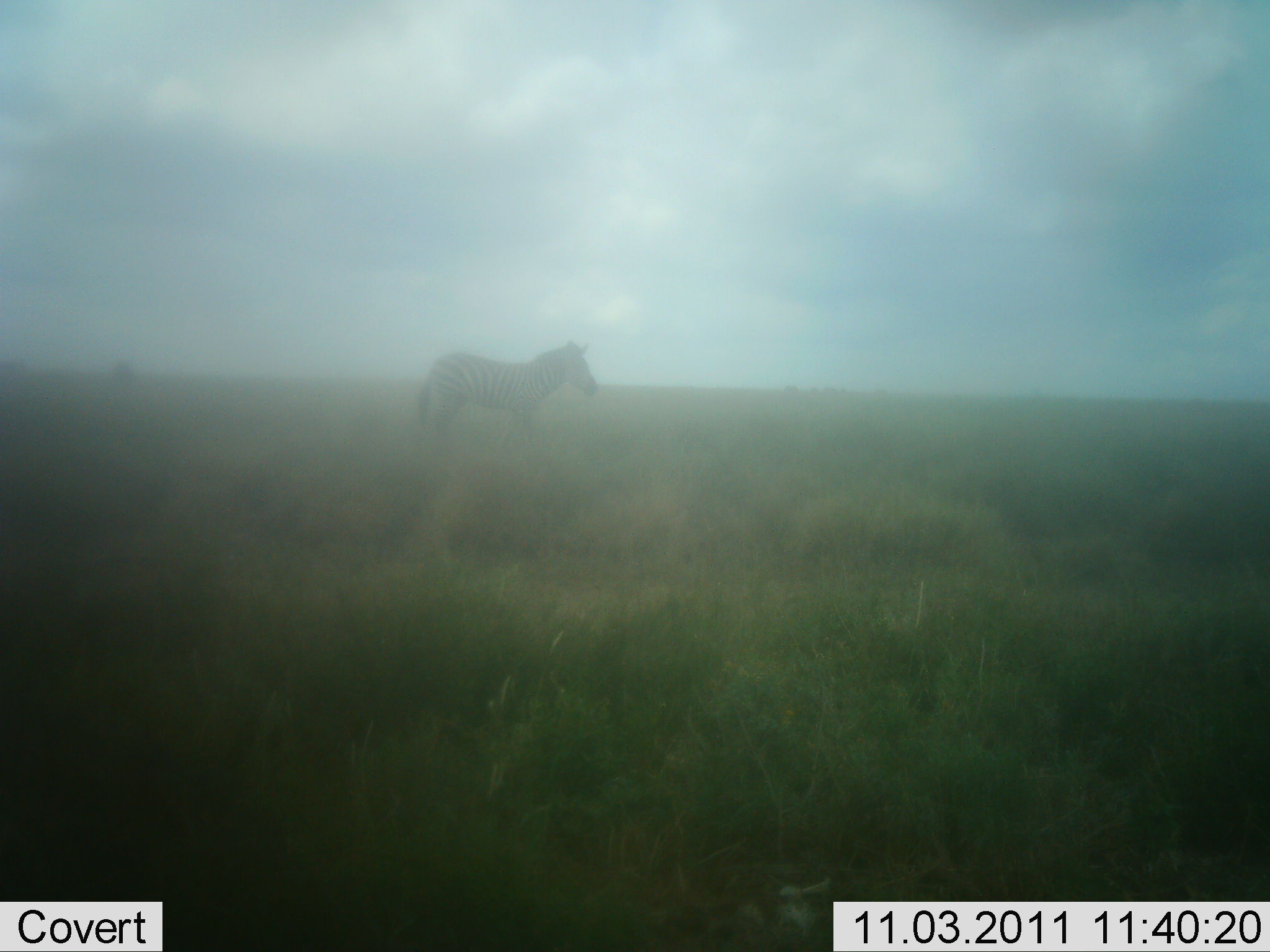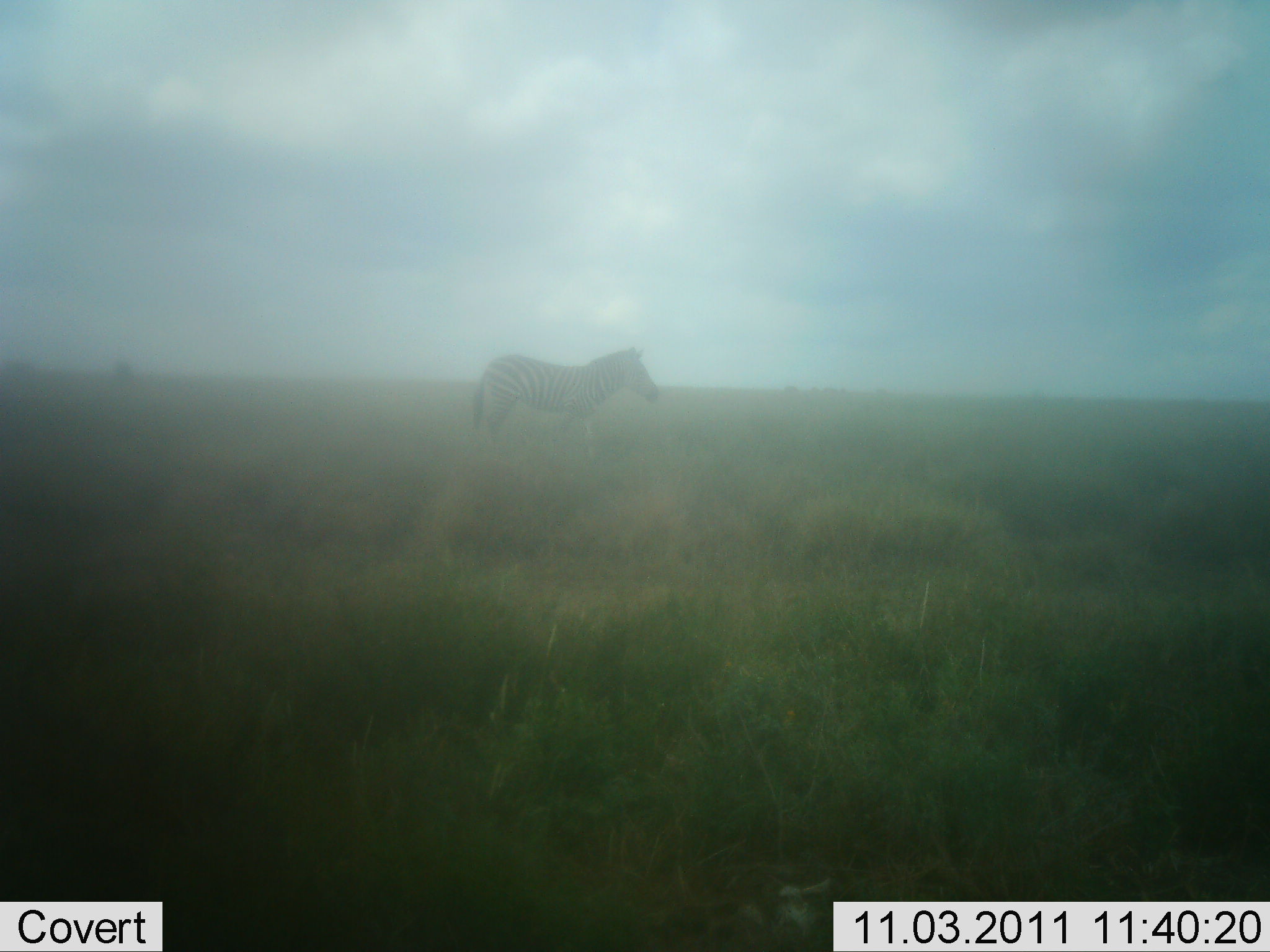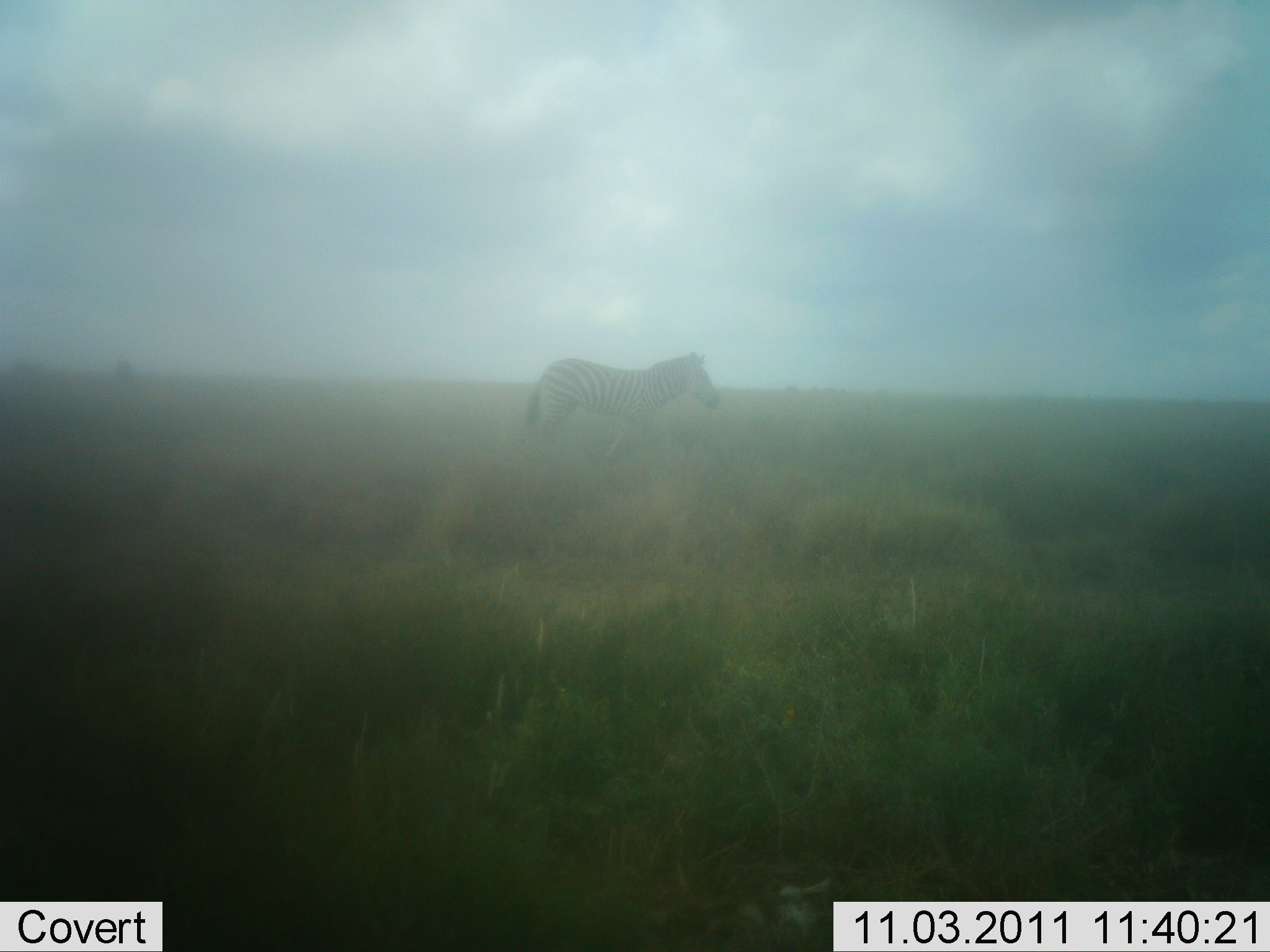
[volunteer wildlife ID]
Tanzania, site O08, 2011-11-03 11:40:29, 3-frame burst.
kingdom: Animalia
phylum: Chordata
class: Mammalia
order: Perissodactyla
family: Equidae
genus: Equus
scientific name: Equus quagga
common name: plains zebra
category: zebra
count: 1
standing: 9%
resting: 0%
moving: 100%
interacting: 0%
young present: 0%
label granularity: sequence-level